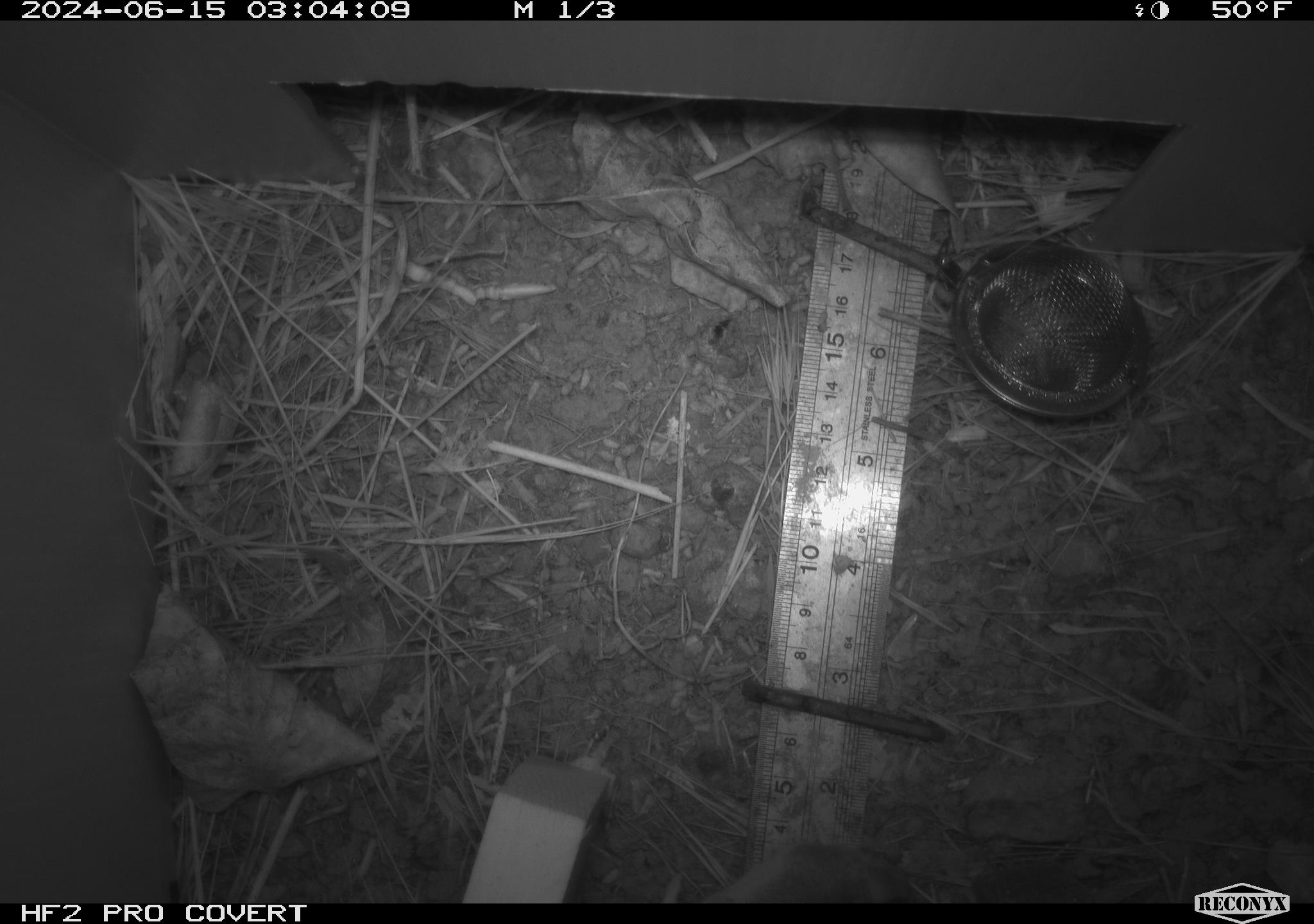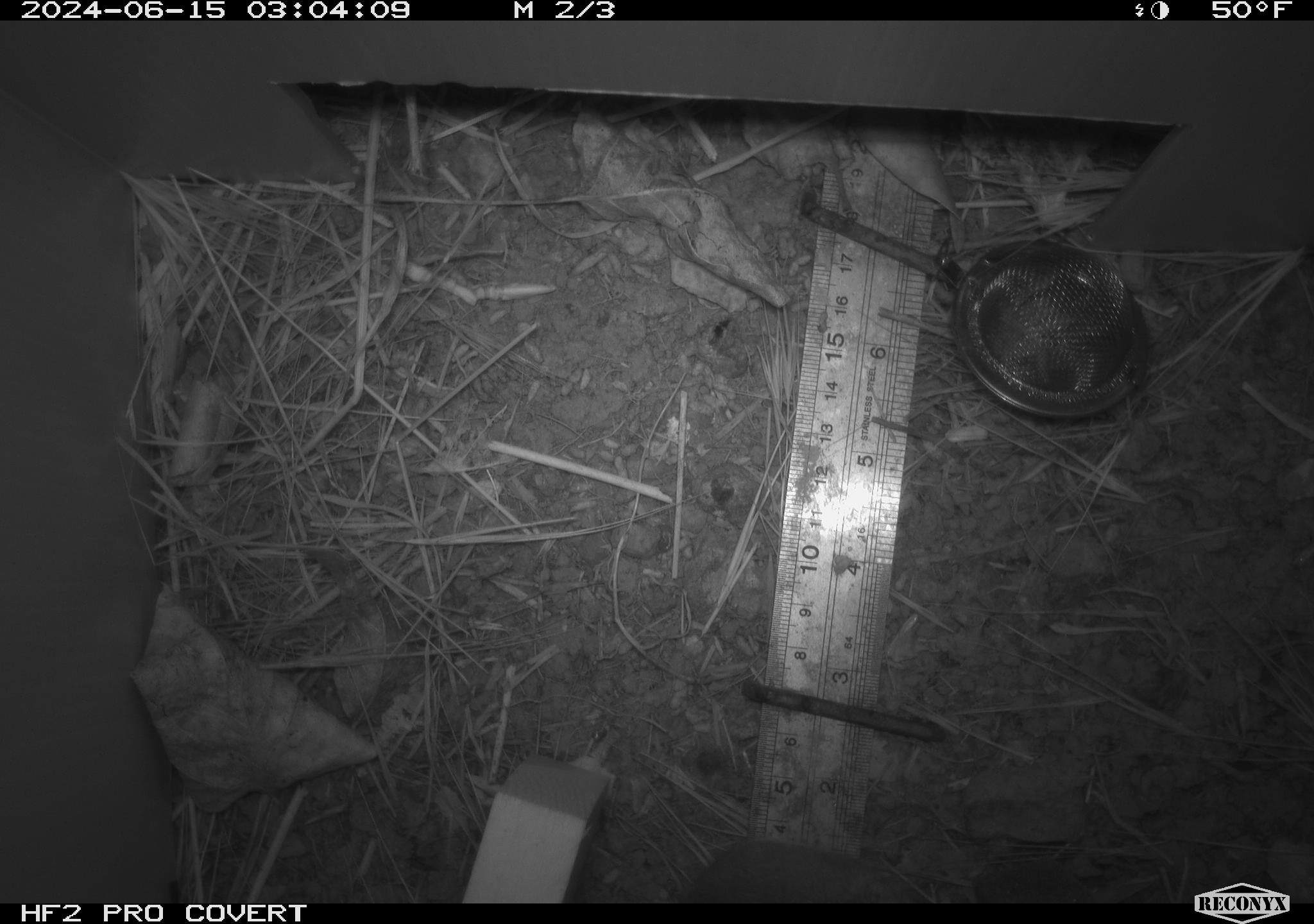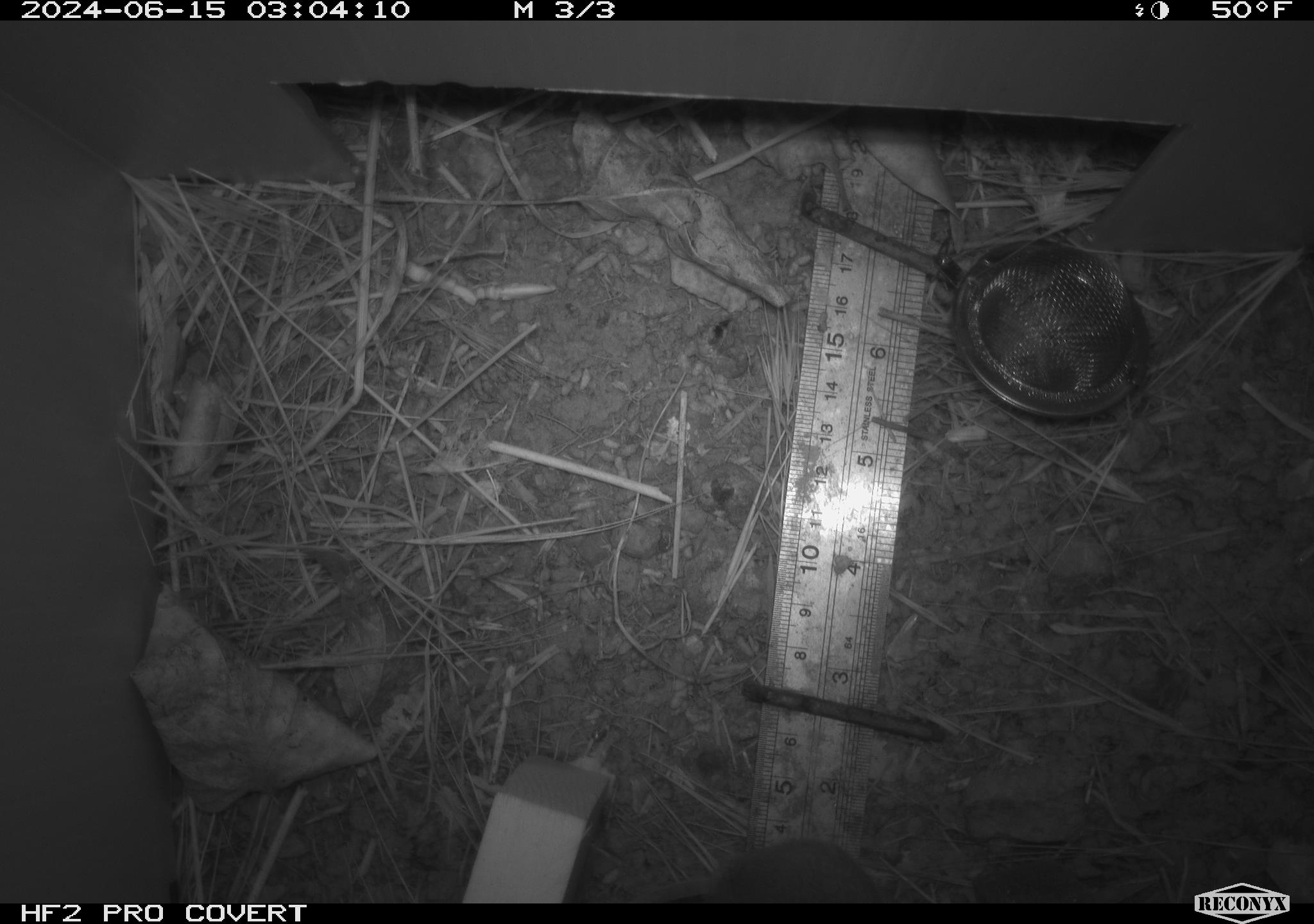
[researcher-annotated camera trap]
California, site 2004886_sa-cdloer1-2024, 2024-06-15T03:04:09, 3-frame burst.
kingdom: Animalia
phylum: Chordata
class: Mammalia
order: Rodentia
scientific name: Rodentia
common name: mouse species